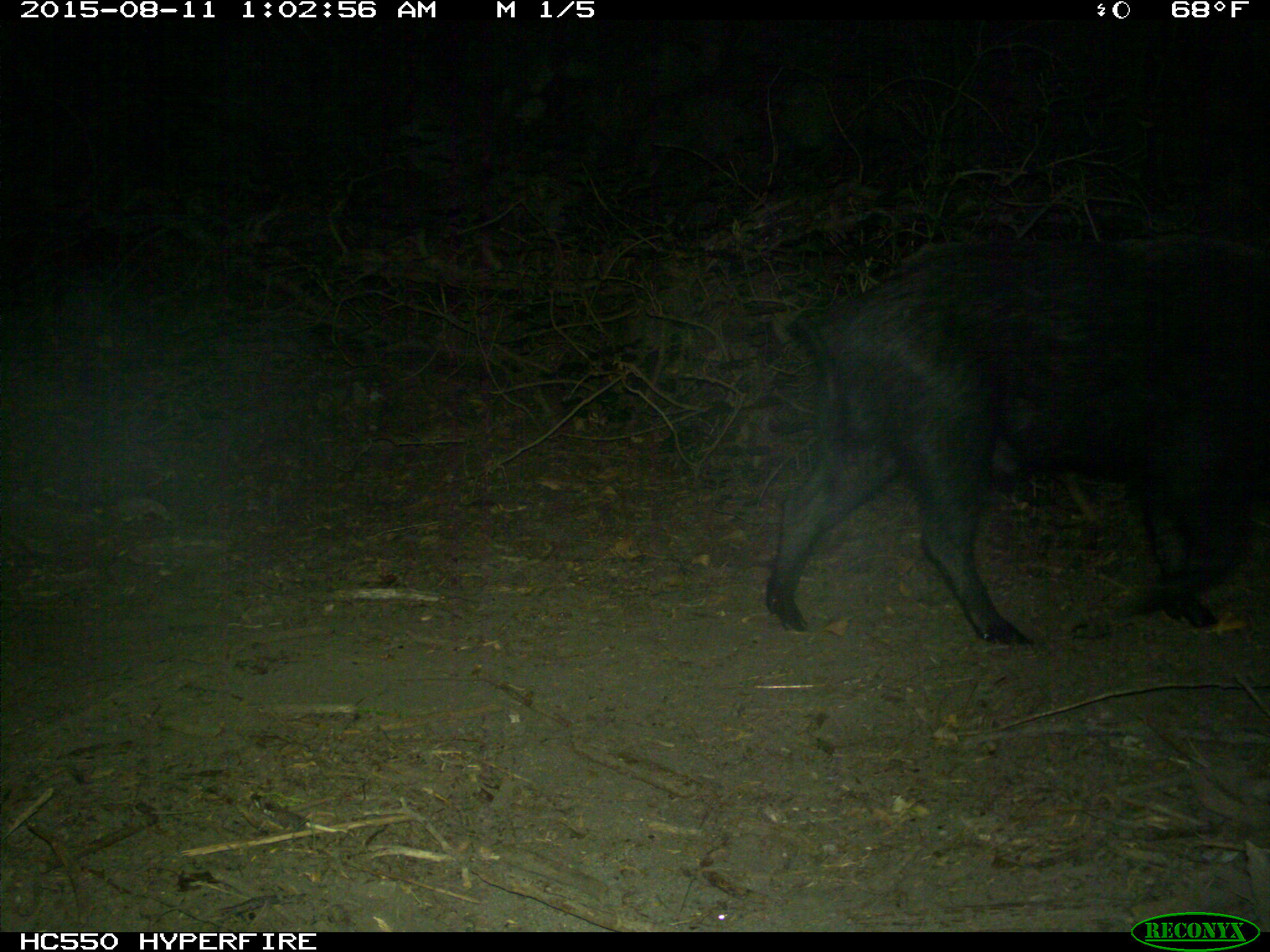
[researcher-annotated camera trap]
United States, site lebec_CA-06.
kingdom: Animalia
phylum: Chordata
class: Mammalia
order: Artiodactyla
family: Suidae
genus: Sus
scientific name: Sus scrofa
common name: wild boar